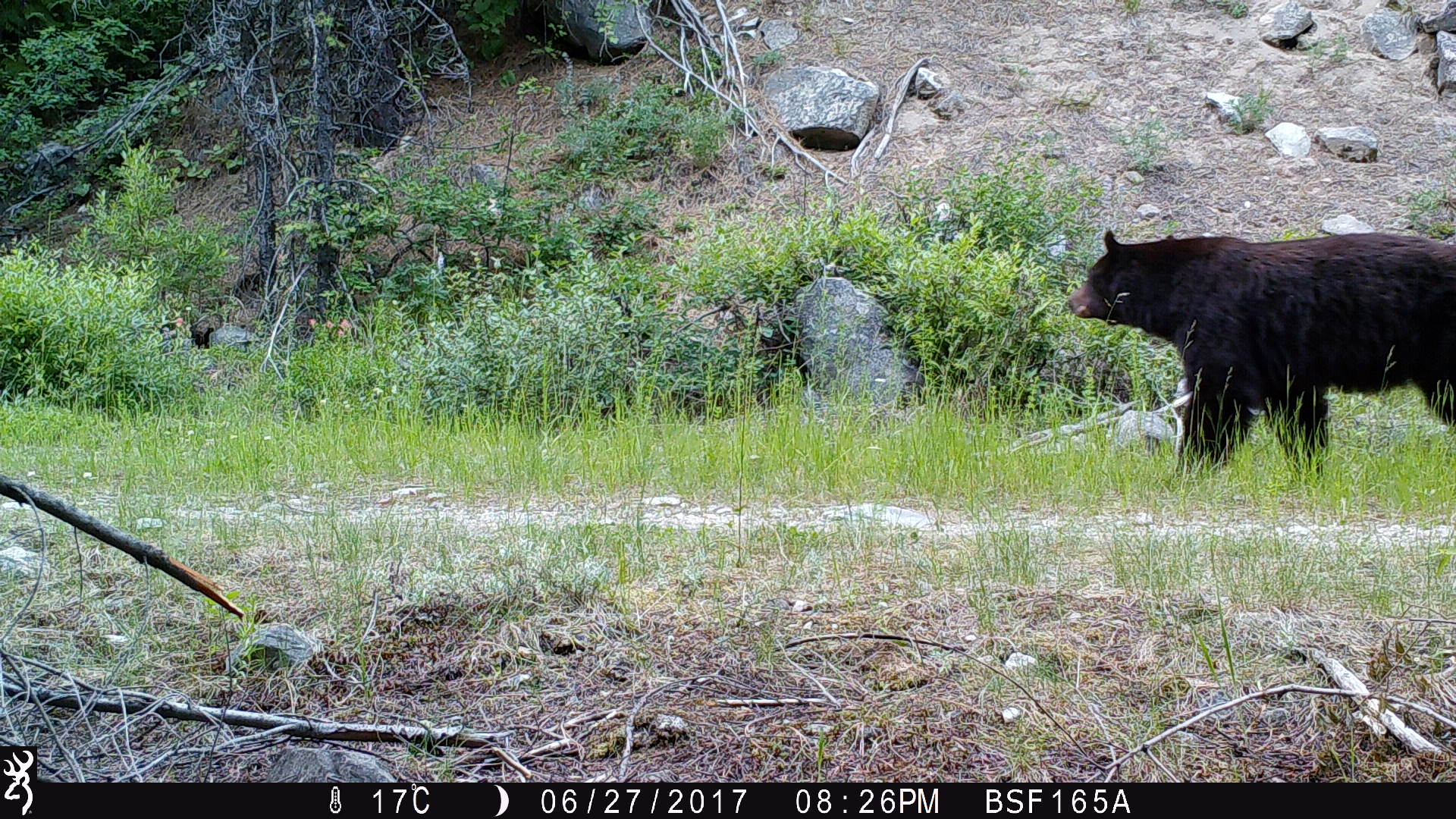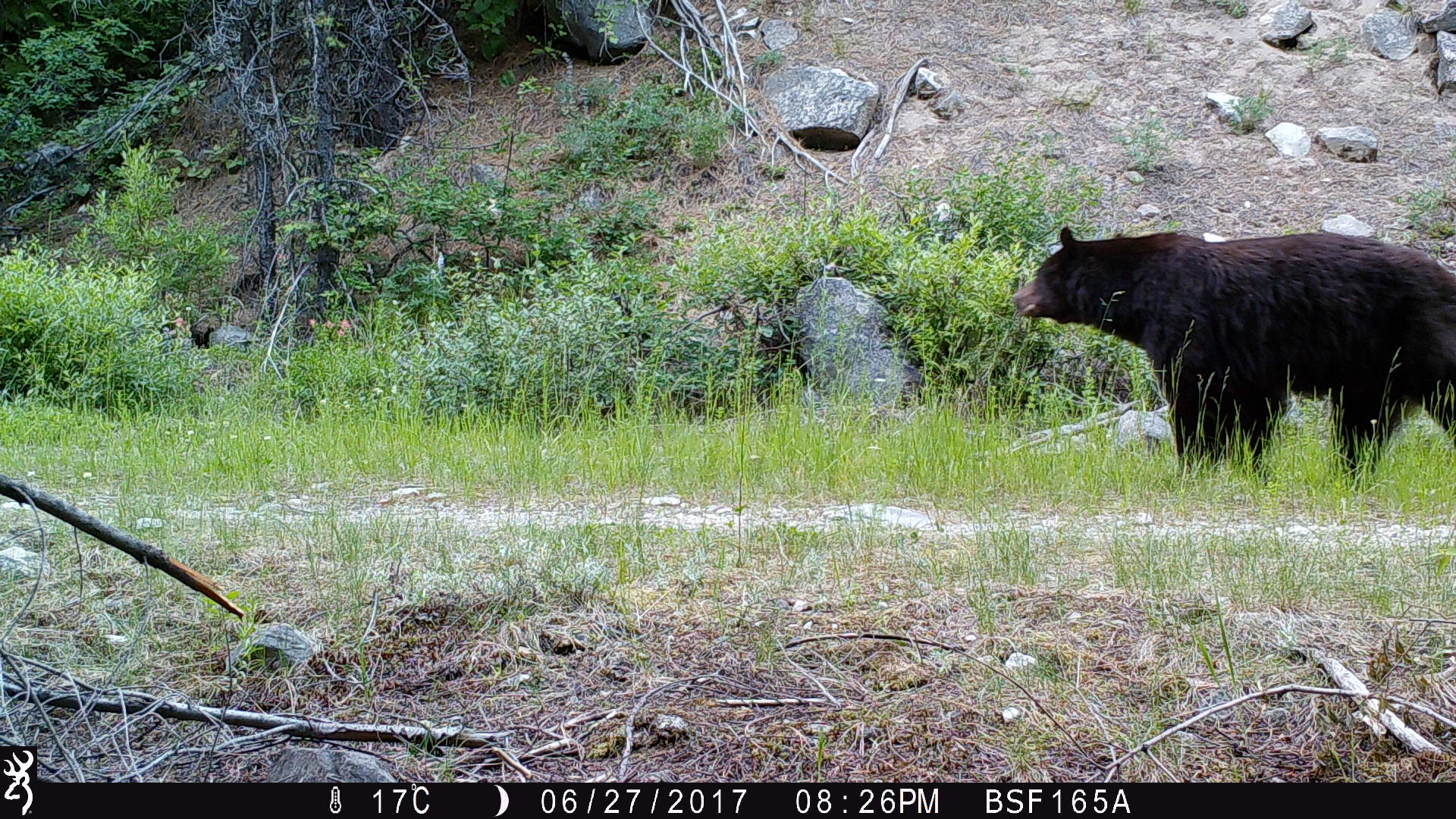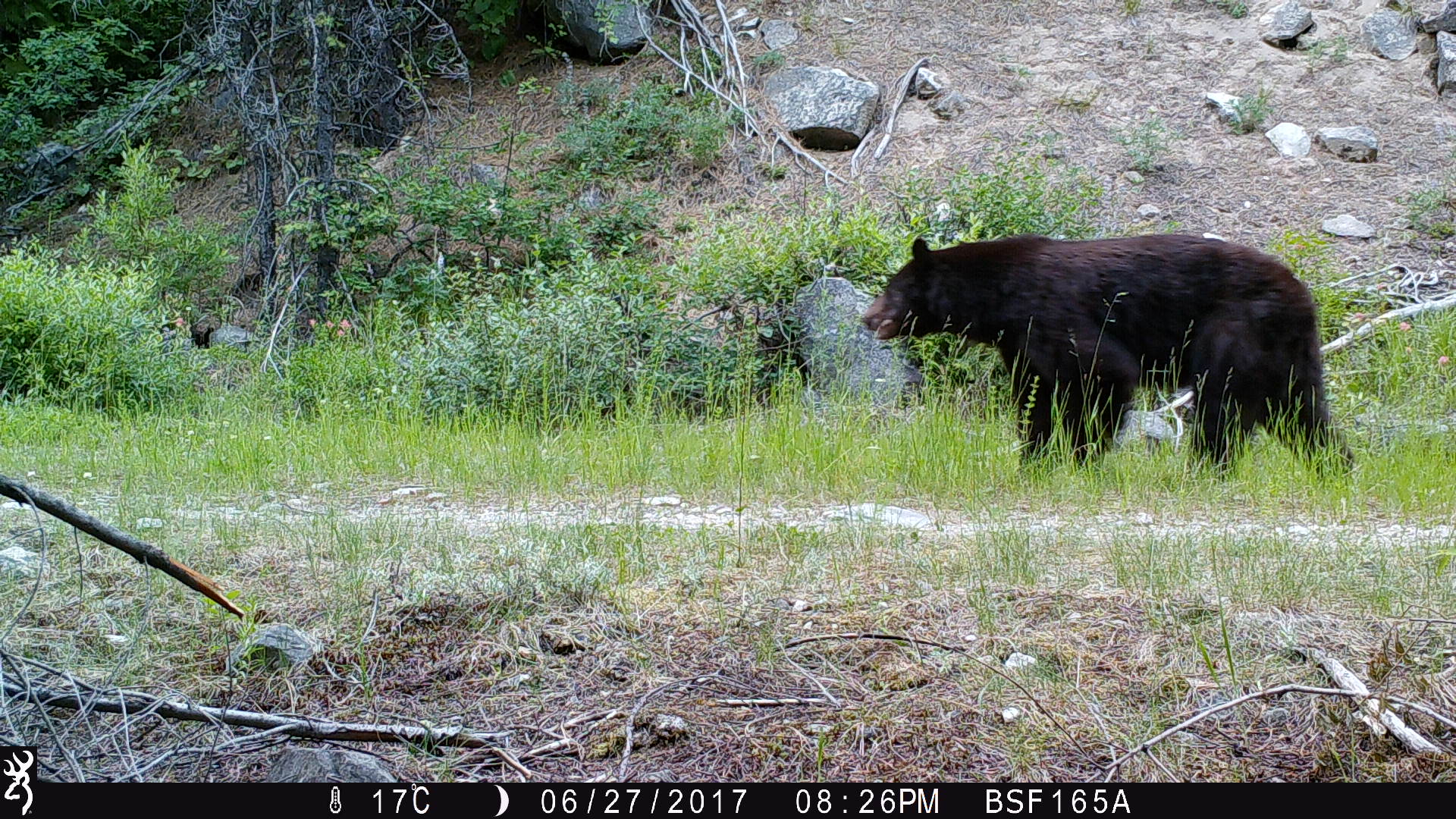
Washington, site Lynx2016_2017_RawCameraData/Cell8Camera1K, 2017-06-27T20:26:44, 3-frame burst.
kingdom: Animalia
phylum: Chordata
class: Mammalia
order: Carnivora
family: Ursidae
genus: Ursus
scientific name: Ursus americanus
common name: american black bear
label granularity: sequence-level